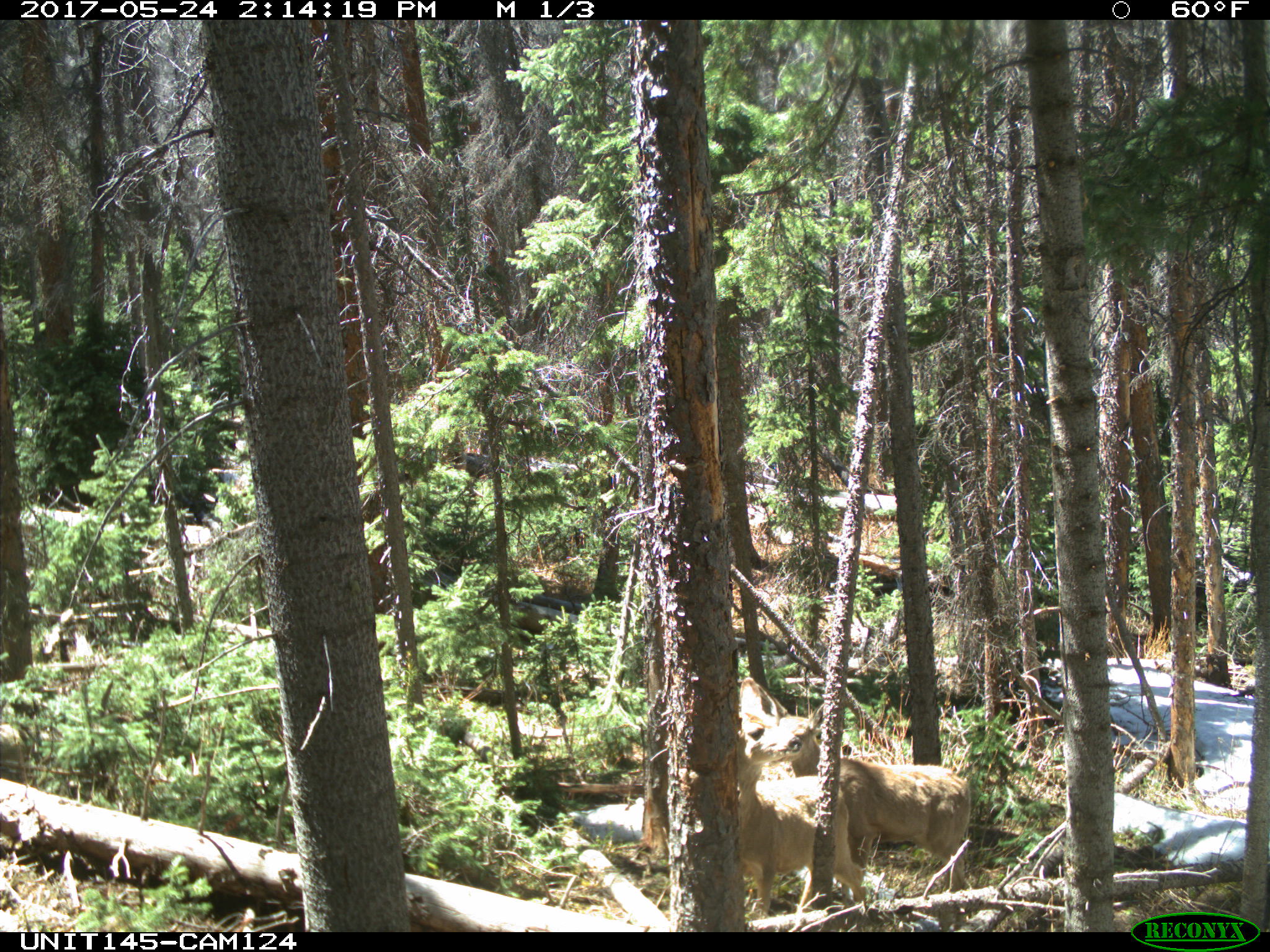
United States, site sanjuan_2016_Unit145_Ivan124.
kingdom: Animalia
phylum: Chordata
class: Mammalia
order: Artiodactyla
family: Cervidae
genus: Odocoileus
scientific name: Odocoileus hemionus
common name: mule deer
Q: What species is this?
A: Odocoileus hemionus (mule deer).